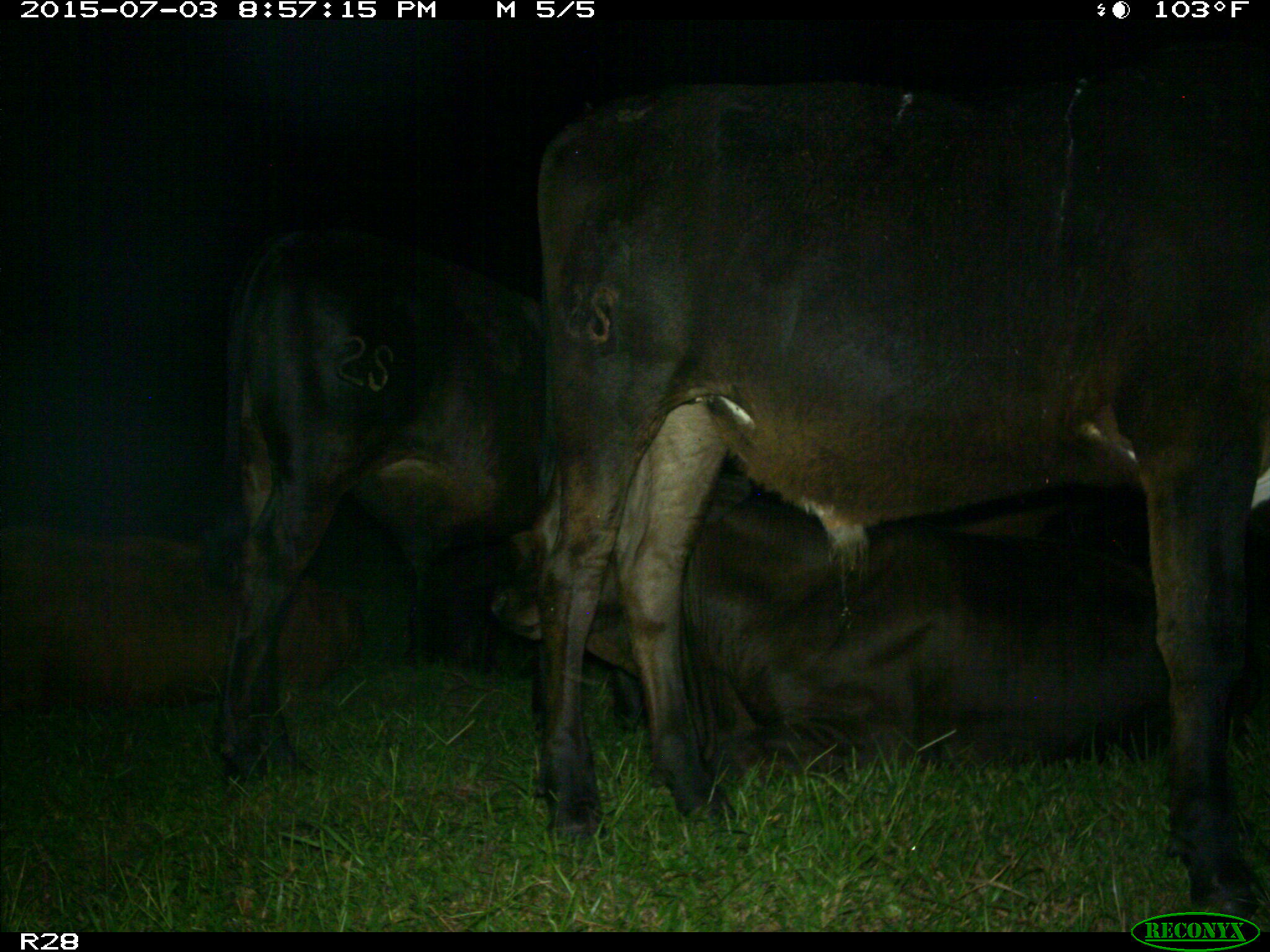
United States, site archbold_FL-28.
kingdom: Animalia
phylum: Chordata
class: Mammalia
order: Artiodactyla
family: Bovidae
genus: Bos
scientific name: Bos taurus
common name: domestic cow